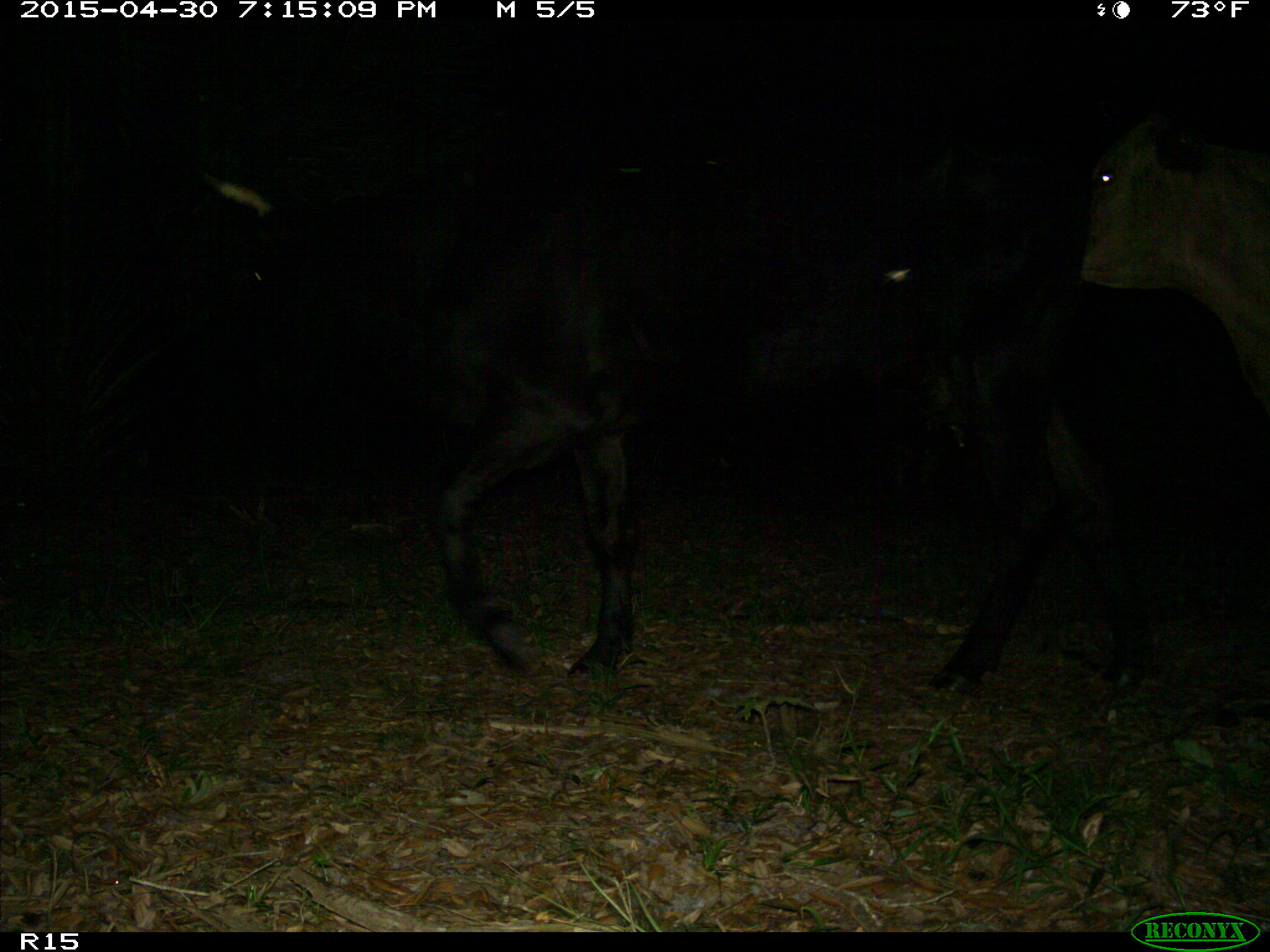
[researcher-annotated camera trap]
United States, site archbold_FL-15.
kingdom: Animalia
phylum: Chordata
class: Mammalia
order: Artiodactyla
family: Bovidae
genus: Bos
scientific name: Bos taurus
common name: domestic cow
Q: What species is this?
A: Bos taurus (domestic cow).